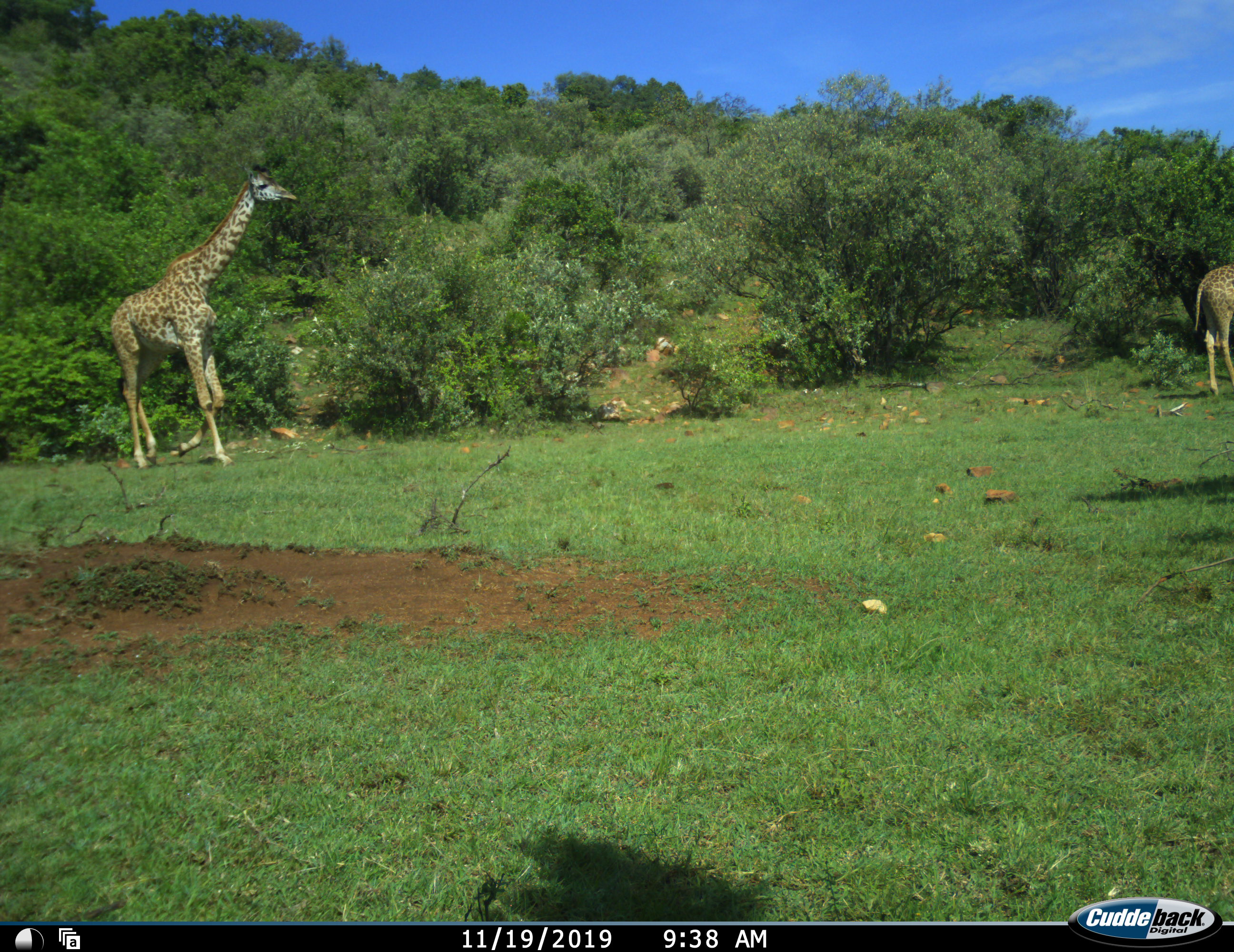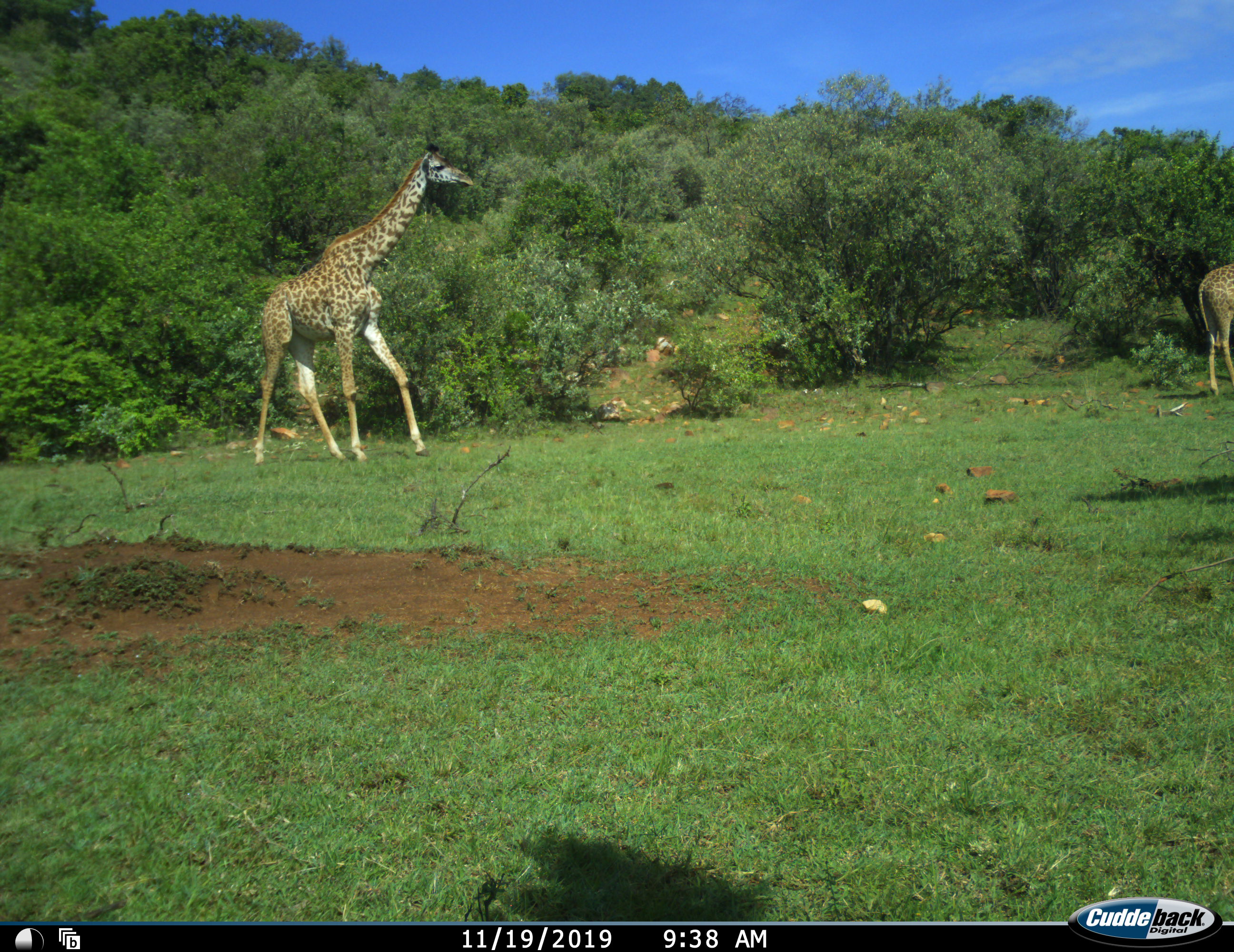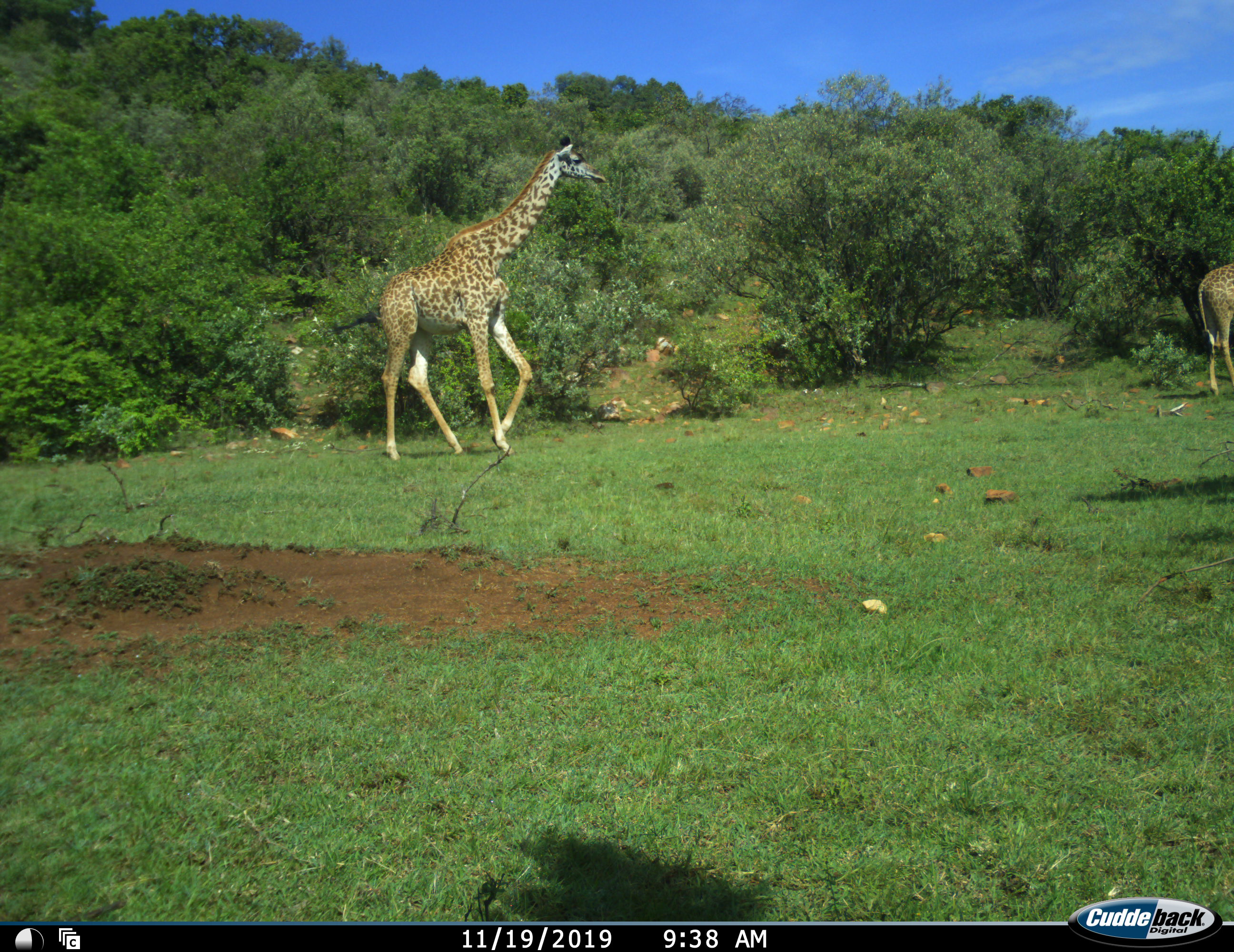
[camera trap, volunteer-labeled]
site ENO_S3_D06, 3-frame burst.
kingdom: Animalia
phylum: Chordata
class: Mammalia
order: Artiodactyla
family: Giraffidae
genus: Giraffa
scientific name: Giraffa camelopardalis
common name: giraffe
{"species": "giraffe (Giraffa camelopardalis)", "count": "2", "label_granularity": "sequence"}